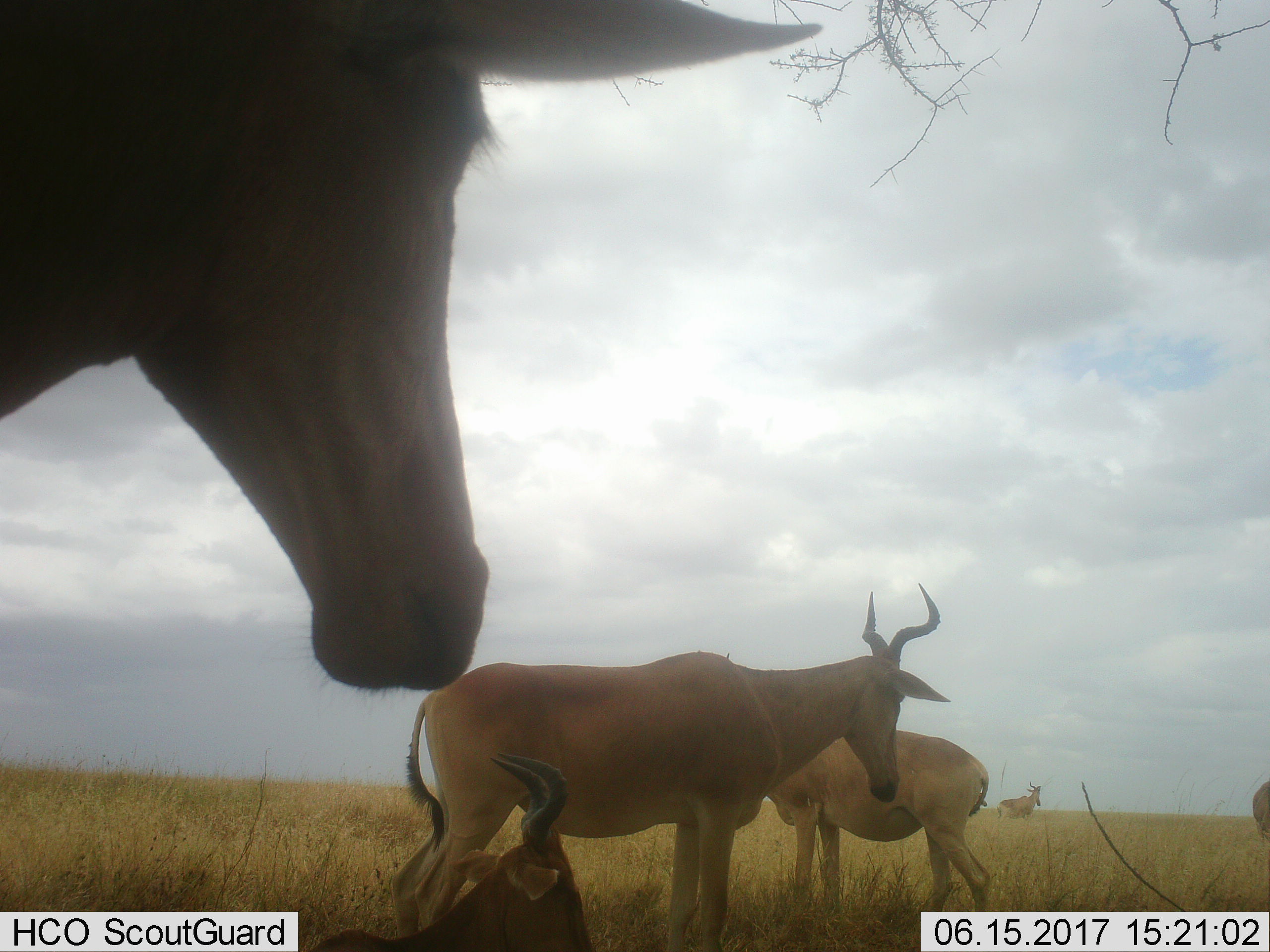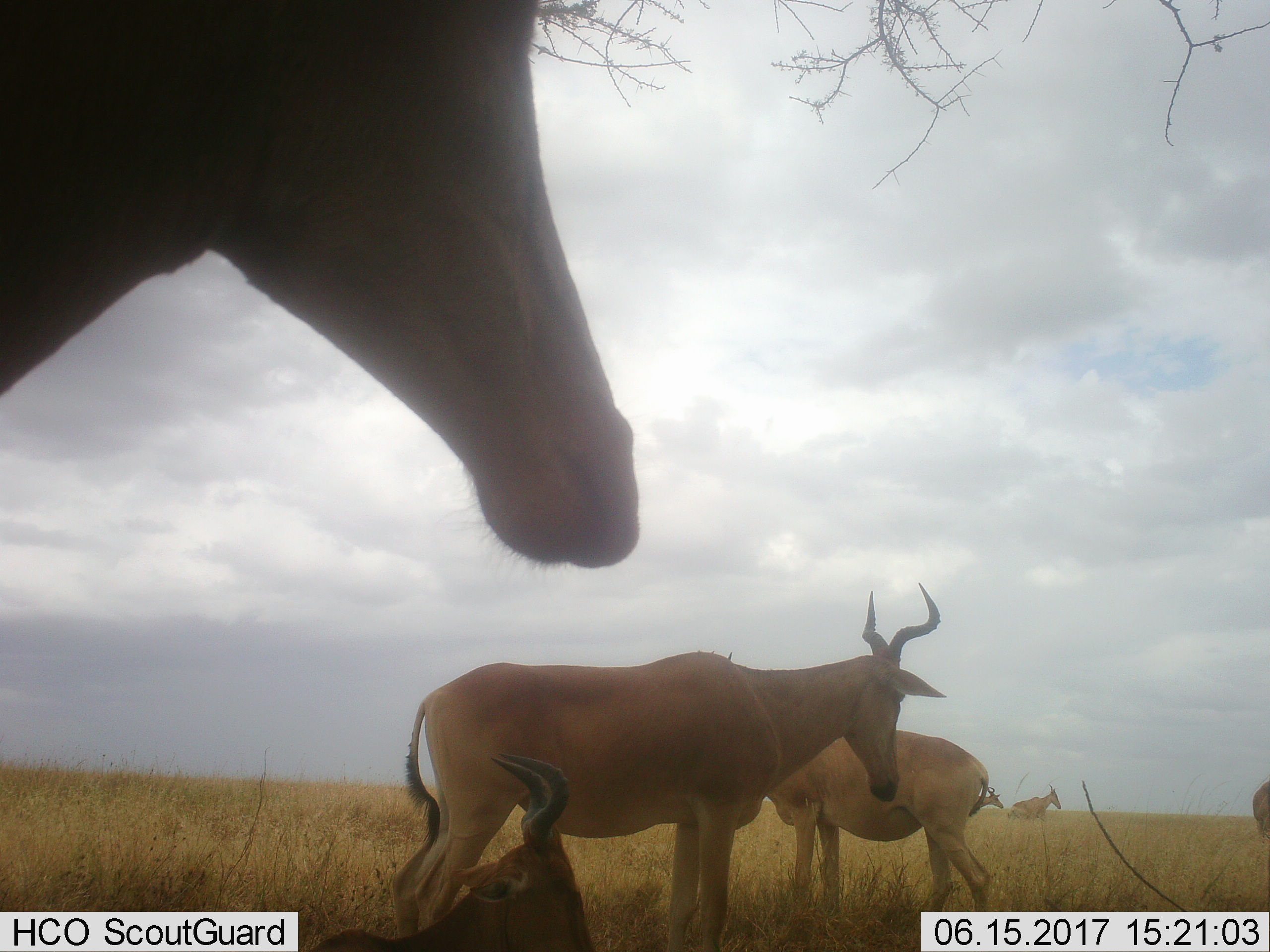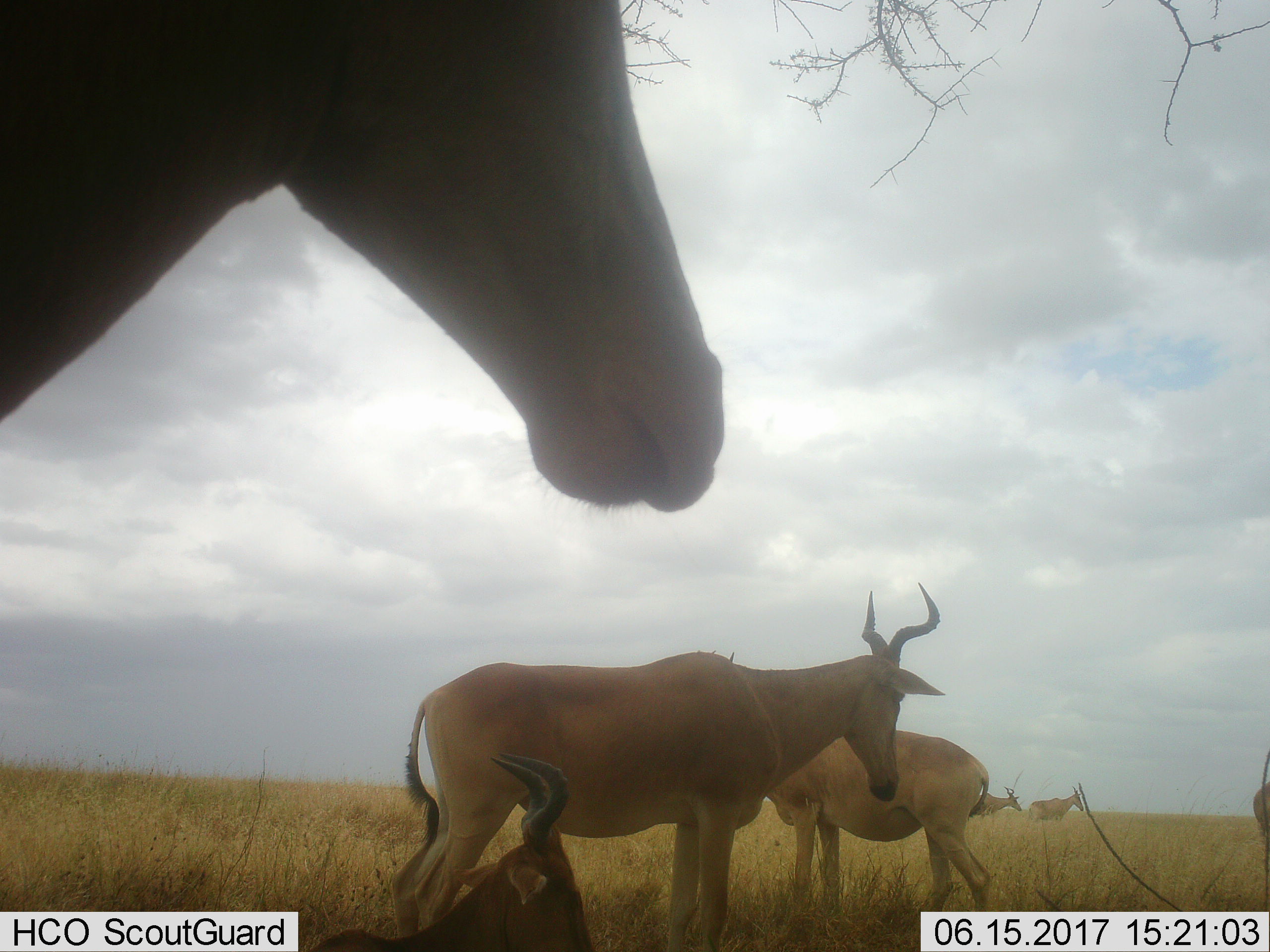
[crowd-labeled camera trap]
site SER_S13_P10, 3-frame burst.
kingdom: Animalia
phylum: Chordata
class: Mammalia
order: Artiodactyla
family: Bovidae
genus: Alcelaphus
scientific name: Alcelaphus buselaphus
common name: hartebeest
Hartebeest (Alcelaphus buselaphus), count 7. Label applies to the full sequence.